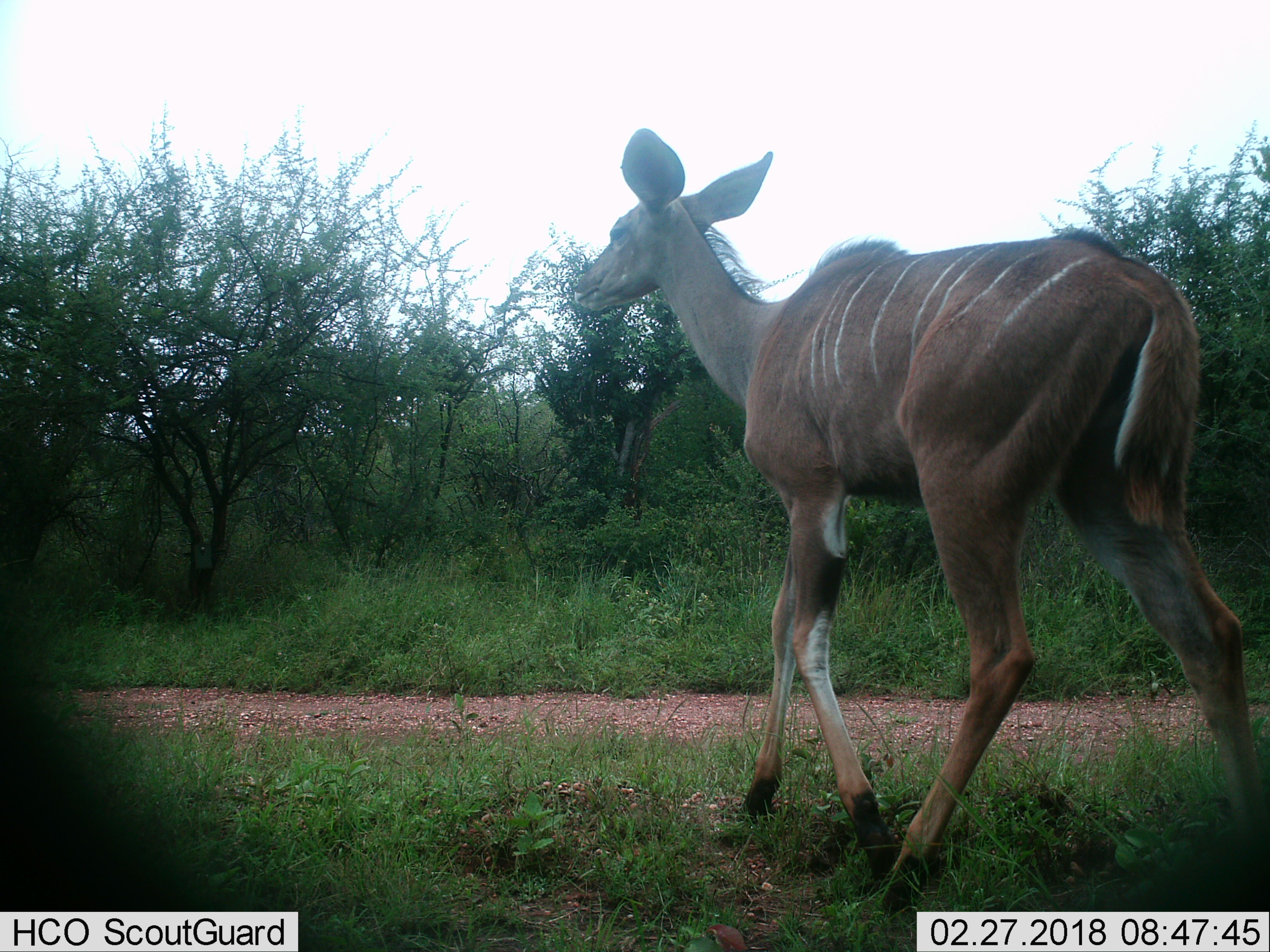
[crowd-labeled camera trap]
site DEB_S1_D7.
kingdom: Animalia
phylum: Chordata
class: Mammalia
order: Artiodactyla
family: Bovidae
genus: Tragelaphus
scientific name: Tragelaphus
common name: kudu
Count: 1.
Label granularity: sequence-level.